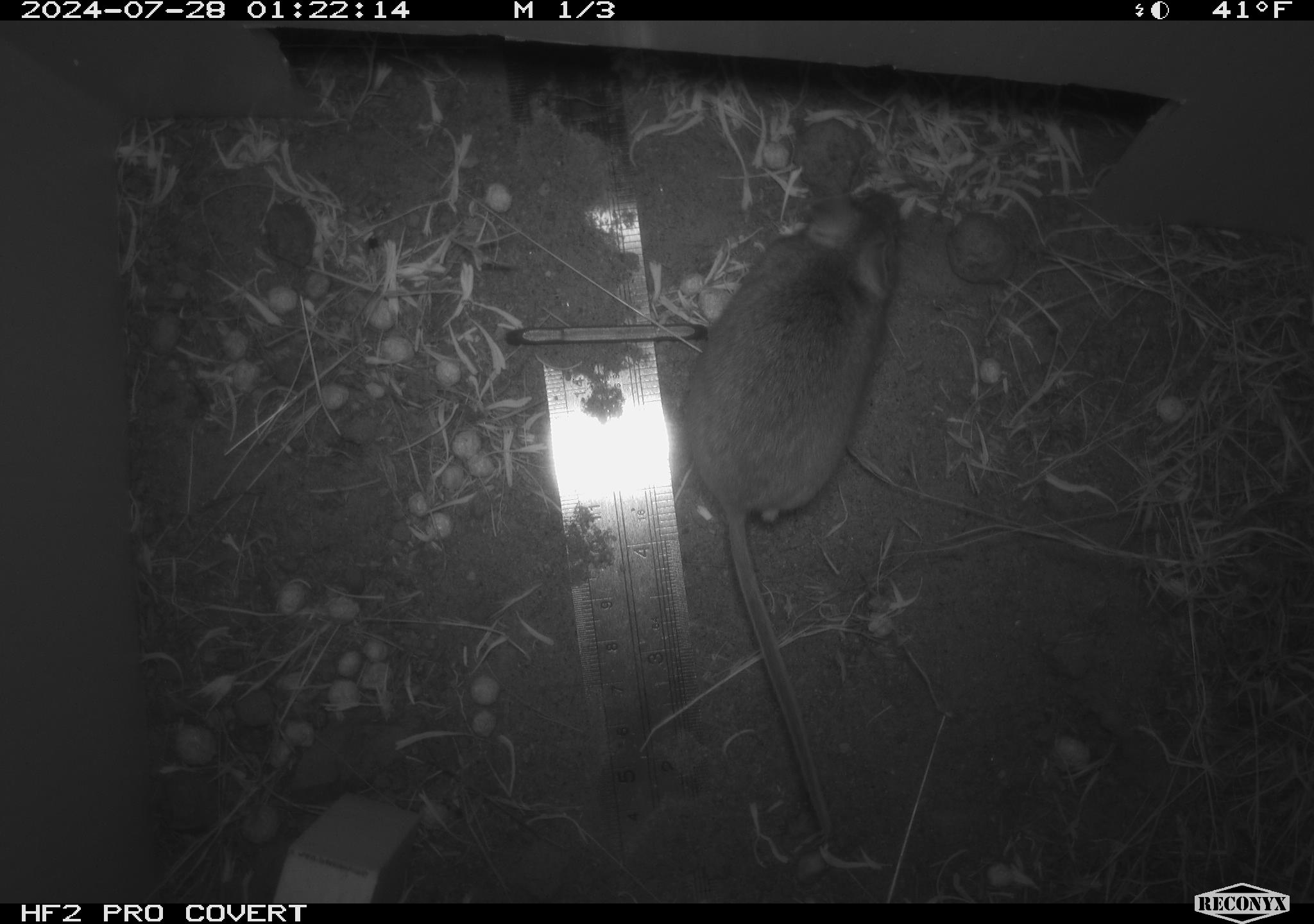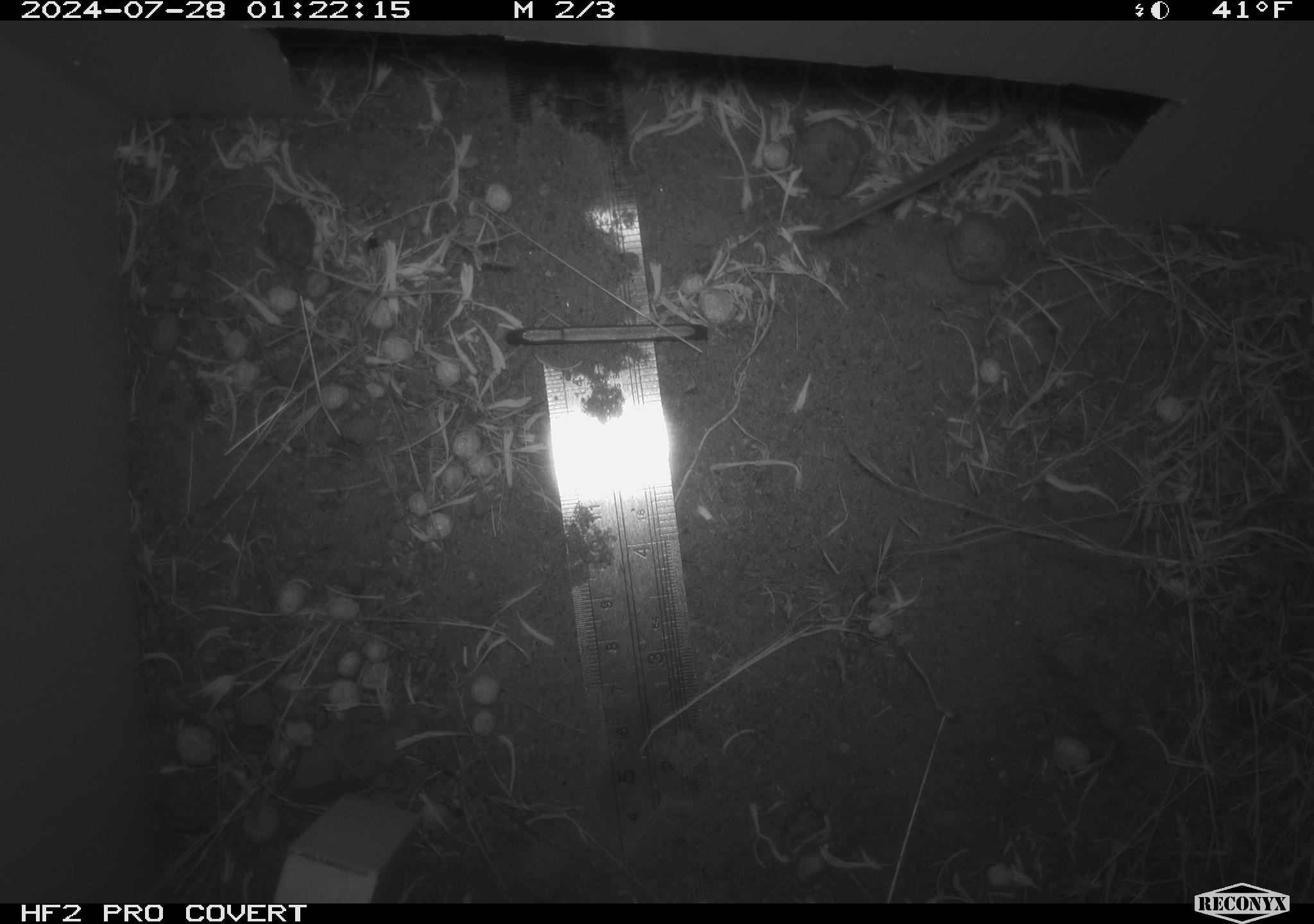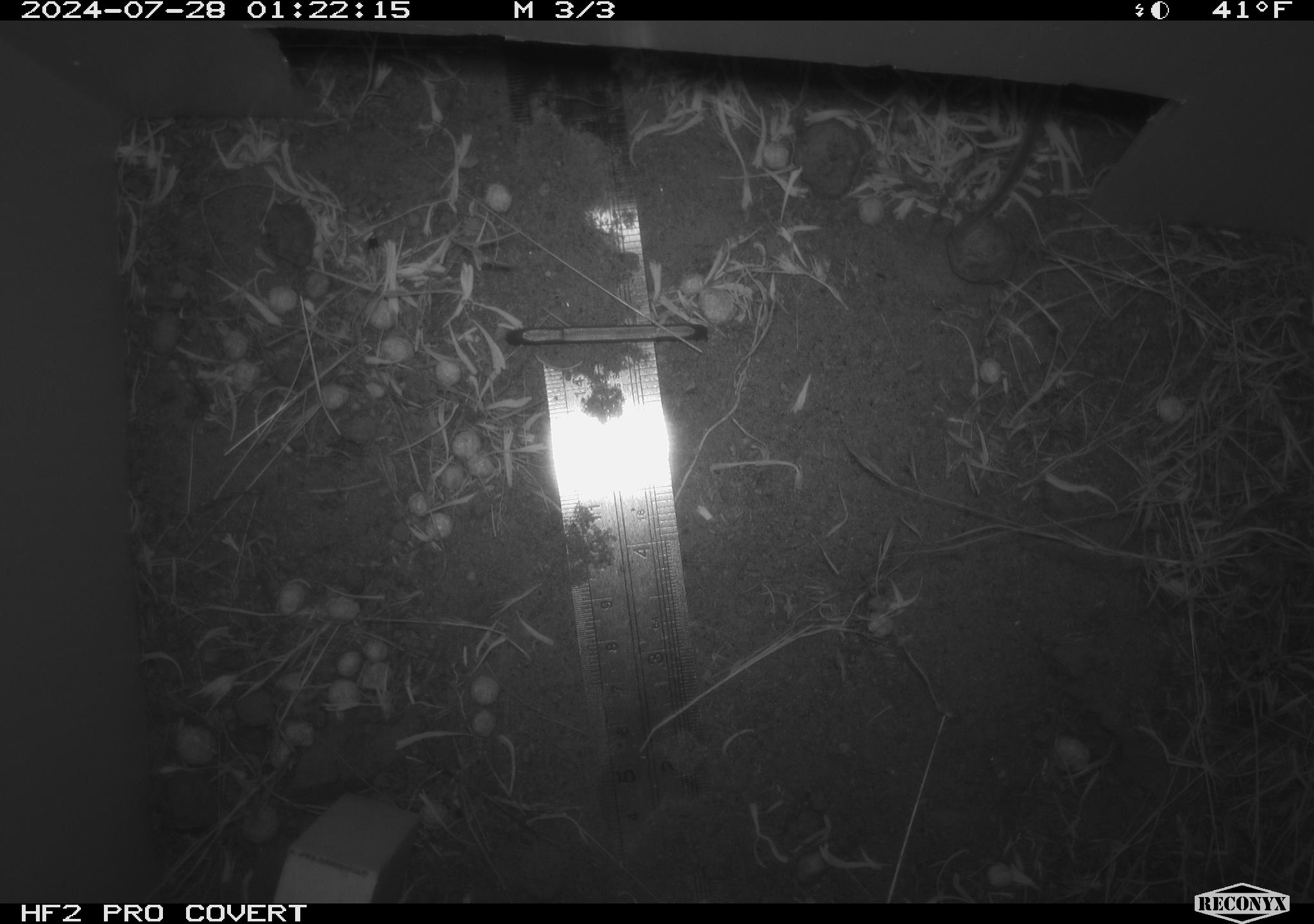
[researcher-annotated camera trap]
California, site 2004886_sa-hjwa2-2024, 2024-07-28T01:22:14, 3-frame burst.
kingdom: Animalia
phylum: Chordata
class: Mammalia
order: Rodentia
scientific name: Rodentia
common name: rodent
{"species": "rodent (Rodentia)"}